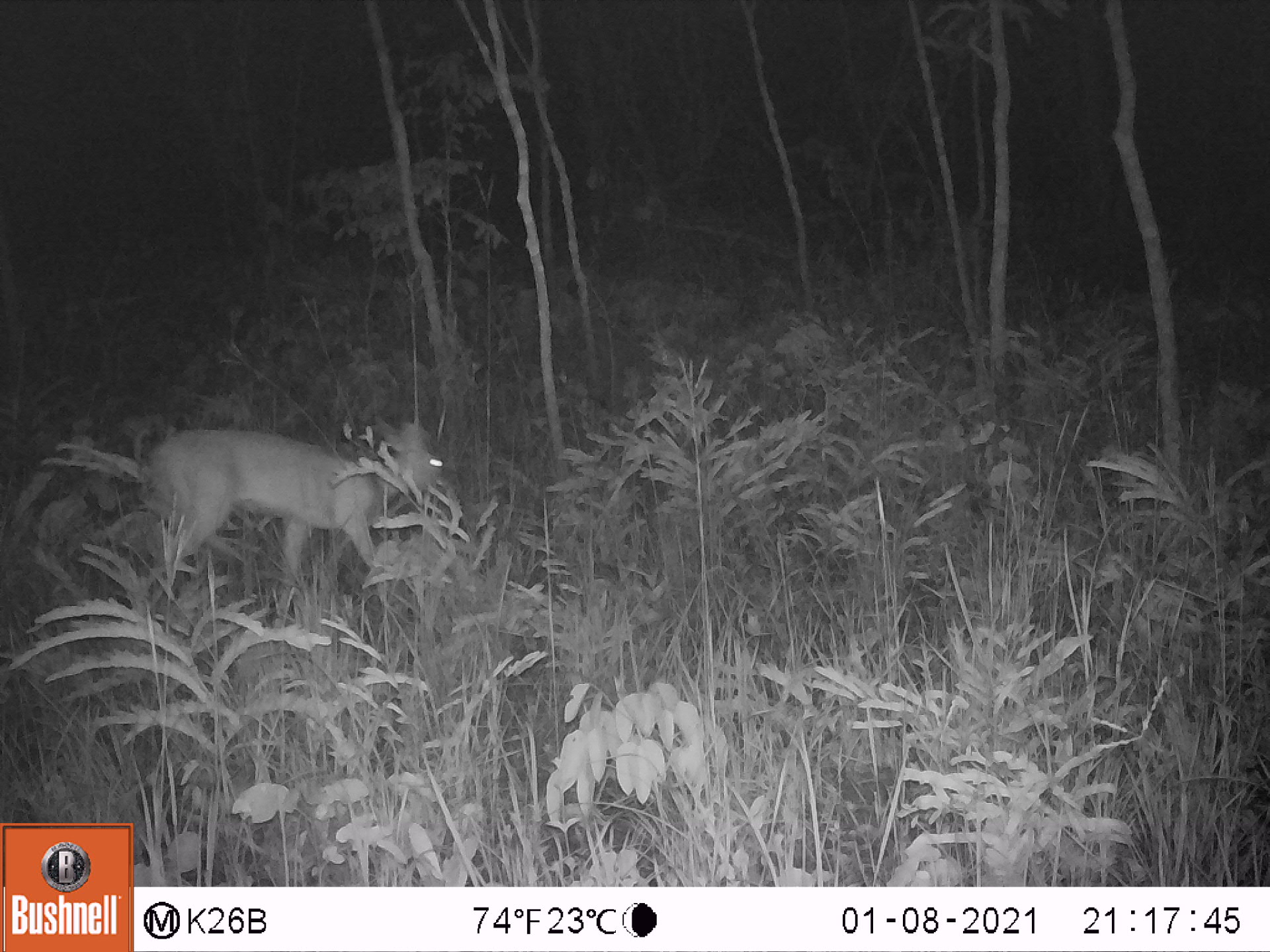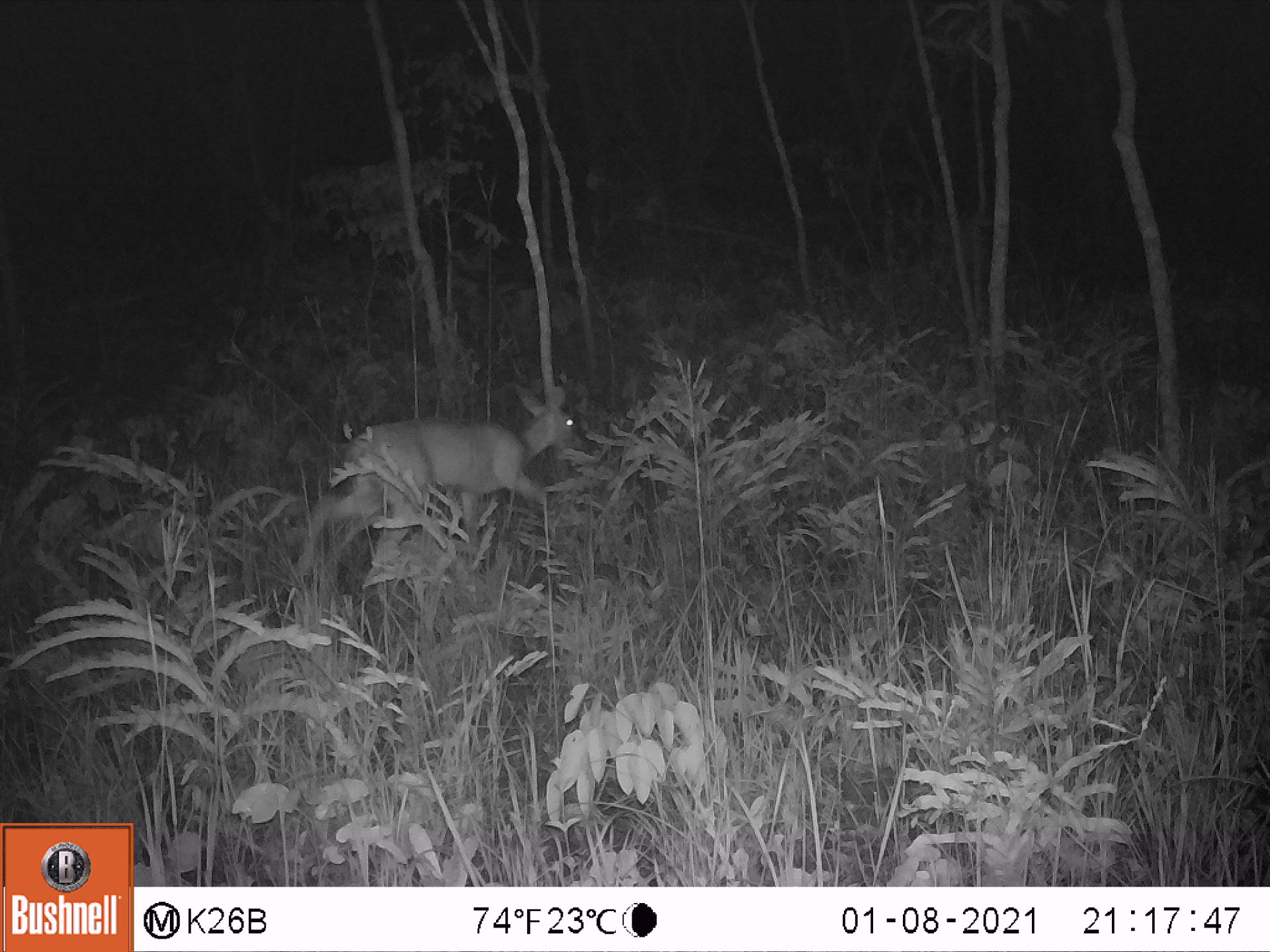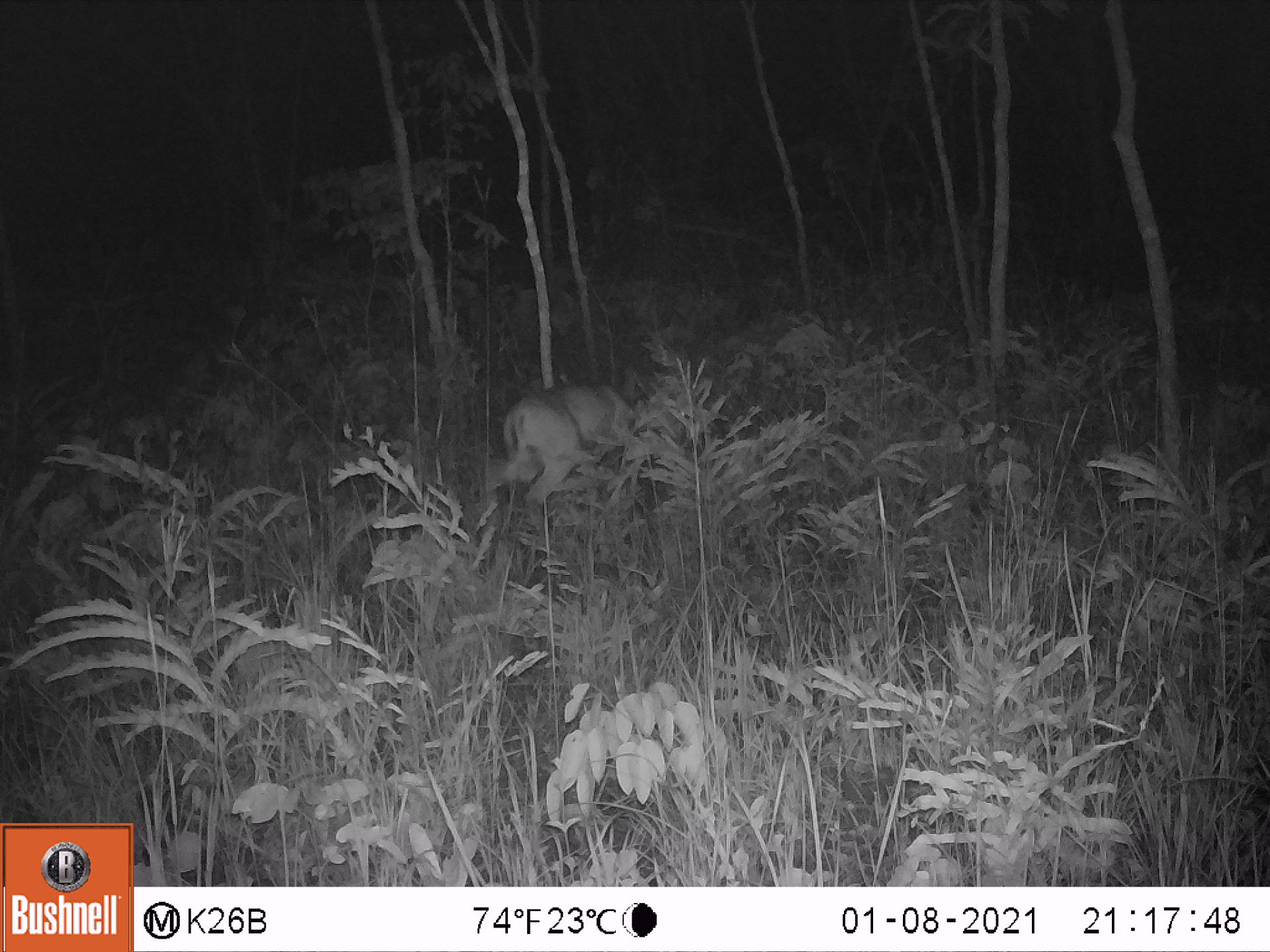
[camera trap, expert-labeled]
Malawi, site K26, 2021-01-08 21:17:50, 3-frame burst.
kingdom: Animalia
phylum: Chordata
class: Mammalia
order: Artiodactyla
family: Bovidae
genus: Sylvicapra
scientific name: Sylvicapra grimmia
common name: common duiker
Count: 1.